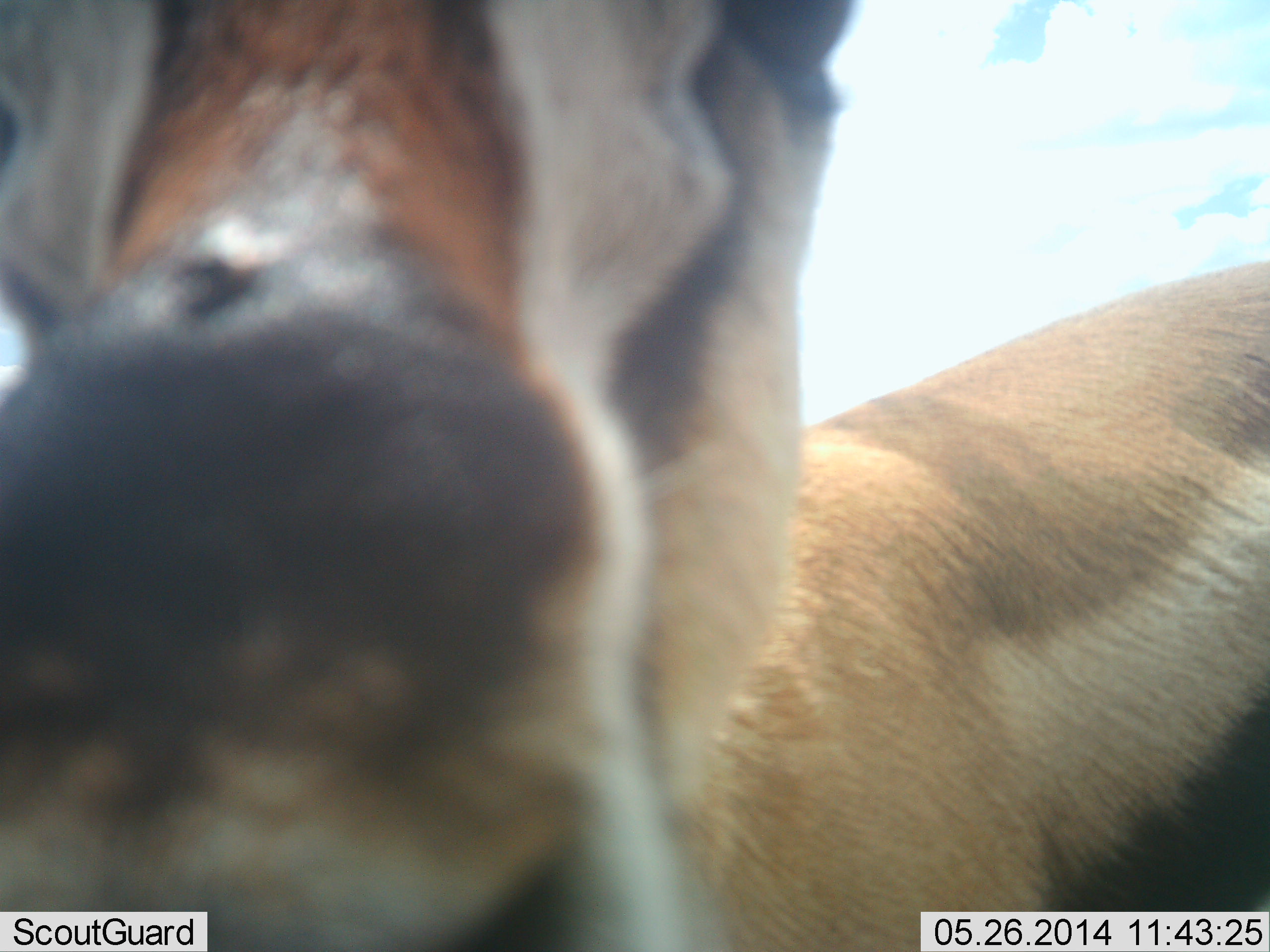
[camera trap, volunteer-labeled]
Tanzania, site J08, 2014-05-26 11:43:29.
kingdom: Animalia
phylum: Chordata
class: Mammalia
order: Artiodactyla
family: Bovidae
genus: Eudorcas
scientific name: Eudorcas thomsonii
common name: thomson's gazelle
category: gazellethomsons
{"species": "gazellethomsons (thomson's gazelle) (Eudorcas thomsonii)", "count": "1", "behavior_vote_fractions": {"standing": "90%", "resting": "0%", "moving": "0%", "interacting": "10%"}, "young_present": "0%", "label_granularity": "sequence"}